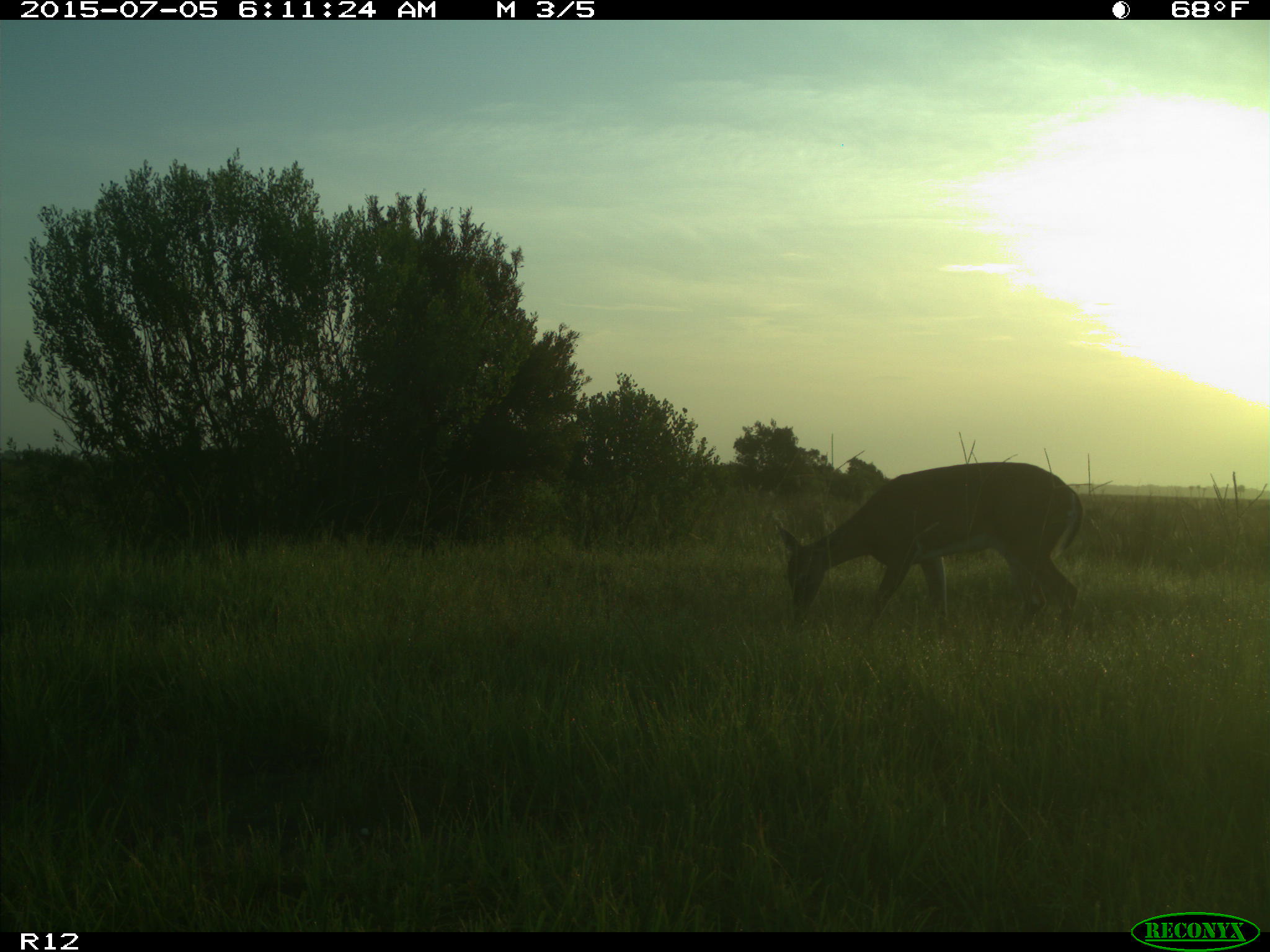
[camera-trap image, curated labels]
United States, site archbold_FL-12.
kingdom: Animalia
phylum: Chordata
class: Mammalia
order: Artiodactyla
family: Cervidae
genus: Odocoileus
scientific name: Odocoileus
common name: deer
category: unidentified deer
Unidentified deer (deer) (Odocoileus).